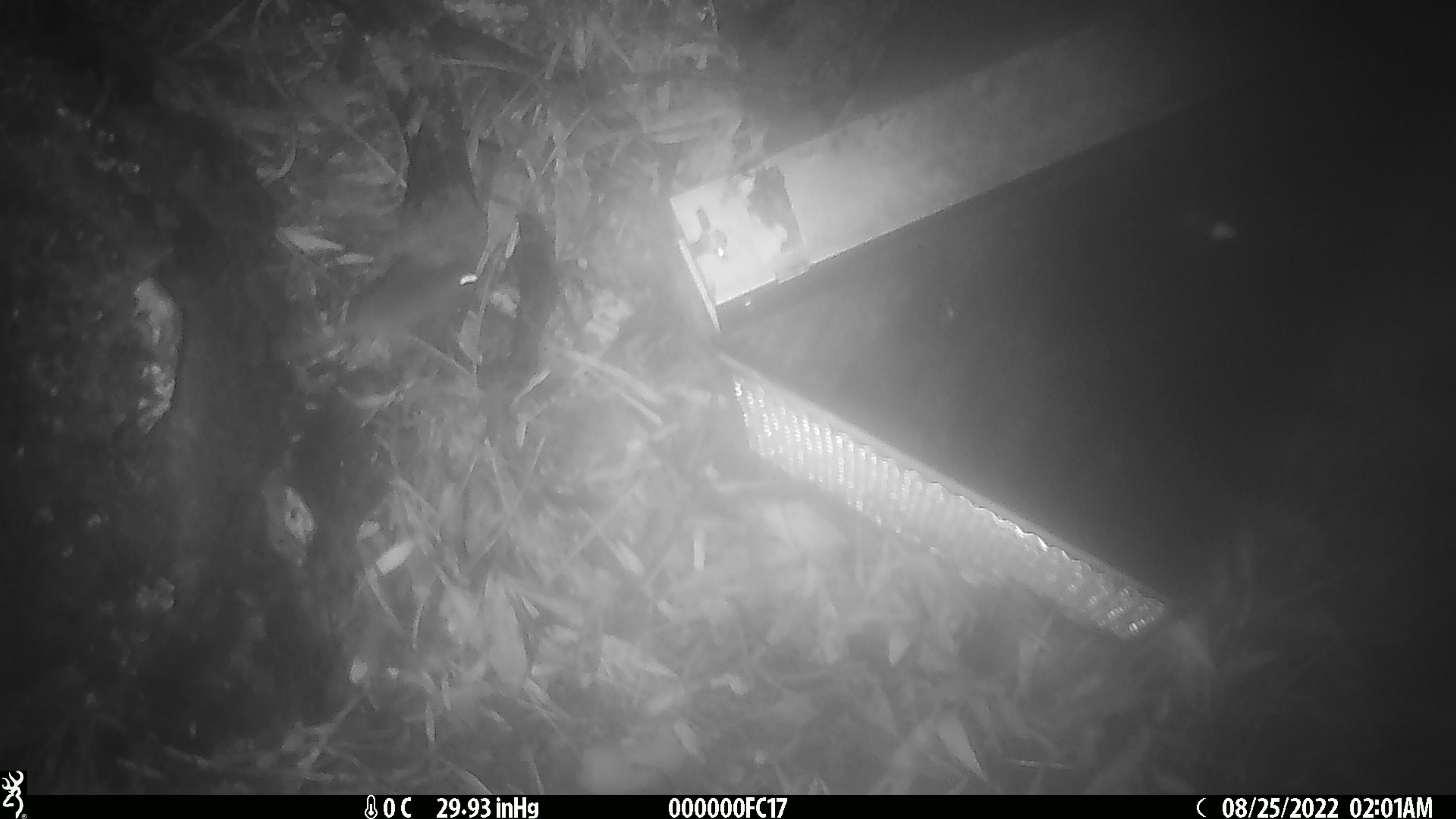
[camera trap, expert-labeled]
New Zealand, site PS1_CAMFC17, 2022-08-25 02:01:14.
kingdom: Animalia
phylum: Chordata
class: Mammalia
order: Rodentia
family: Muridae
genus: Mus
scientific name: Mus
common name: mouse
Mouse (Mus).